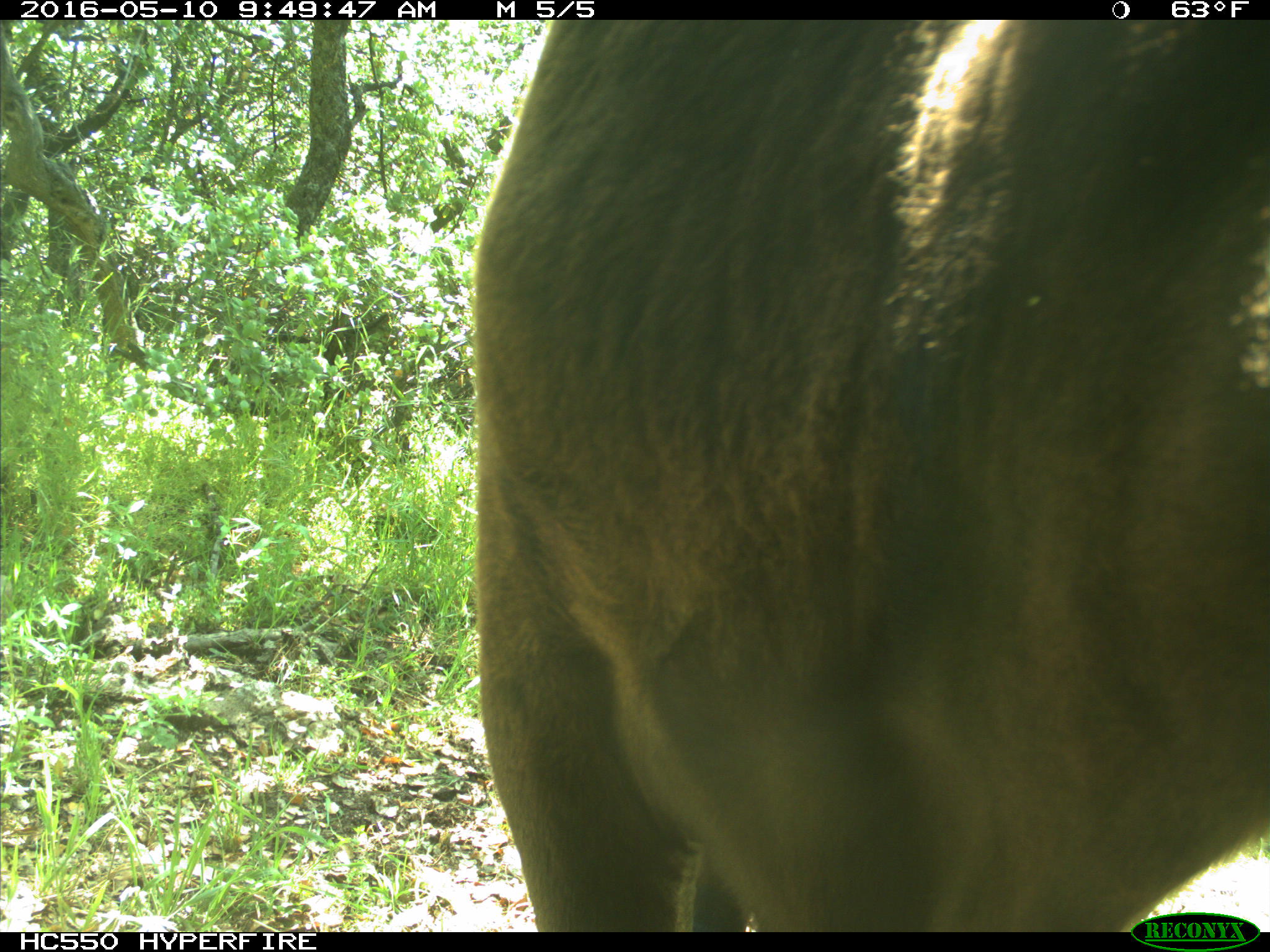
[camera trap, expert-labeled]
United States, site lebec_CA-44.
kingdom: Animalia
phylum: Chordata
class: Mammalia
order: Artiodactyla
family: Bovidae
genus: Bos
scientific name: Bos taurus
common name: domestic cow